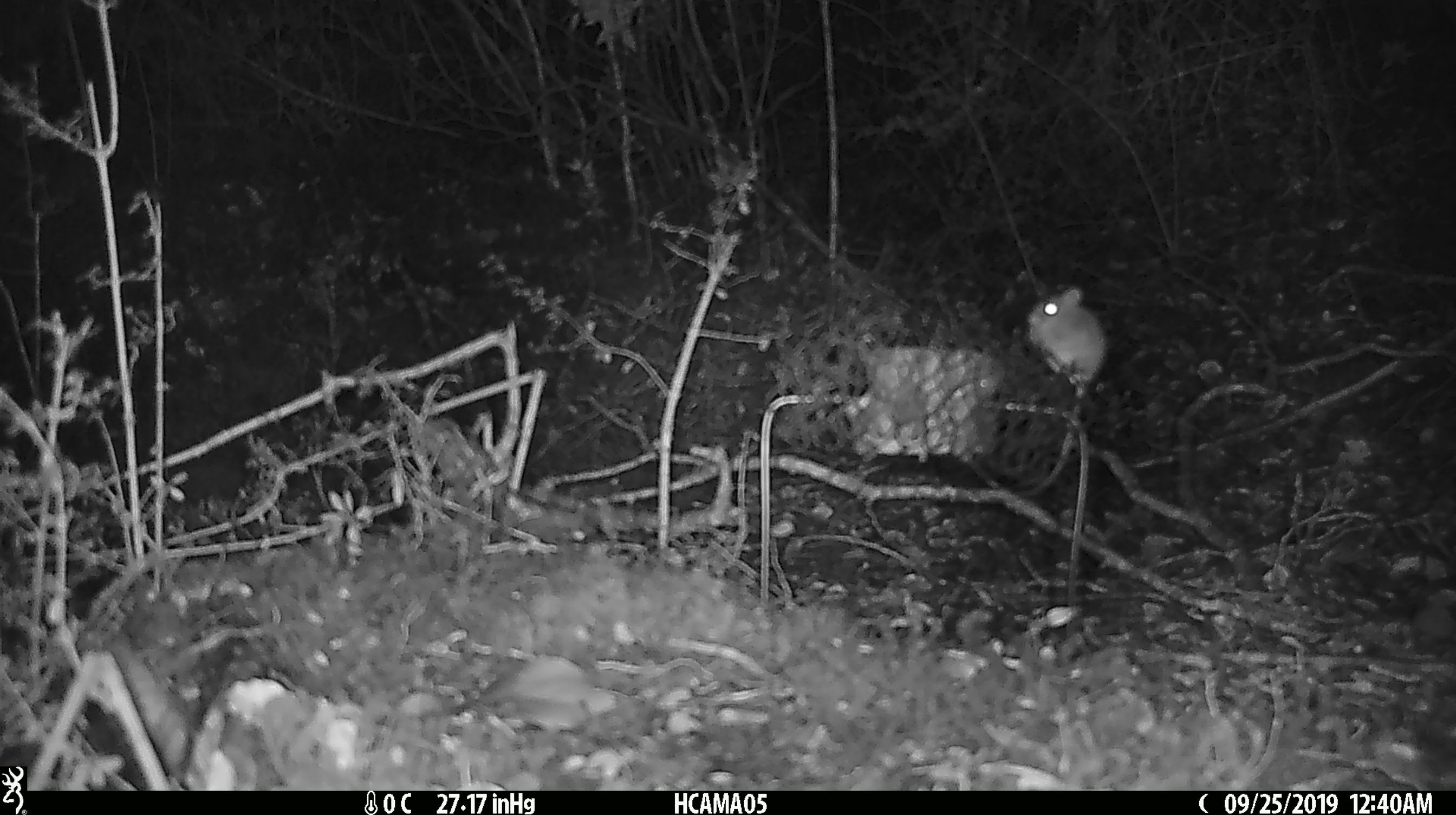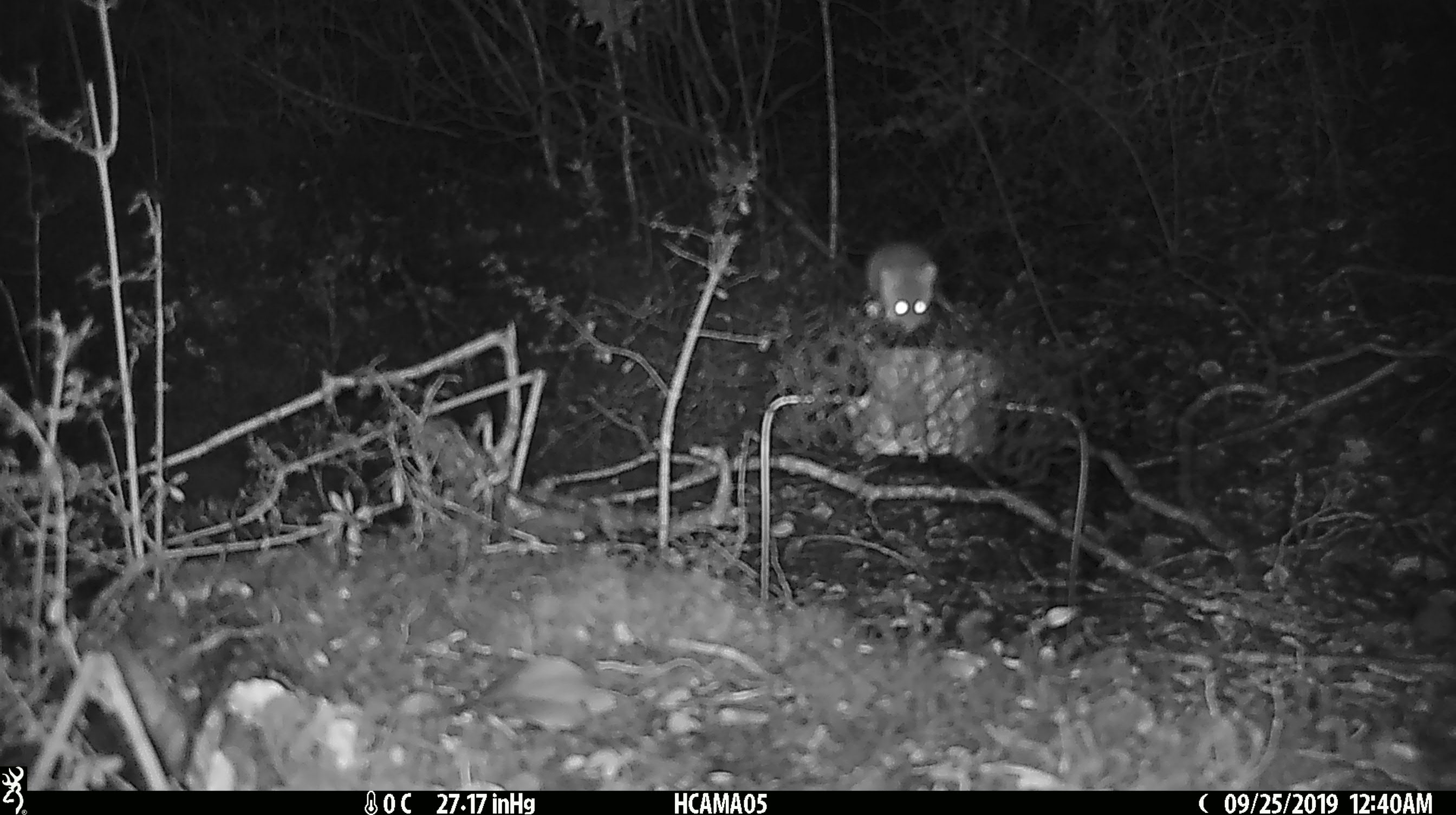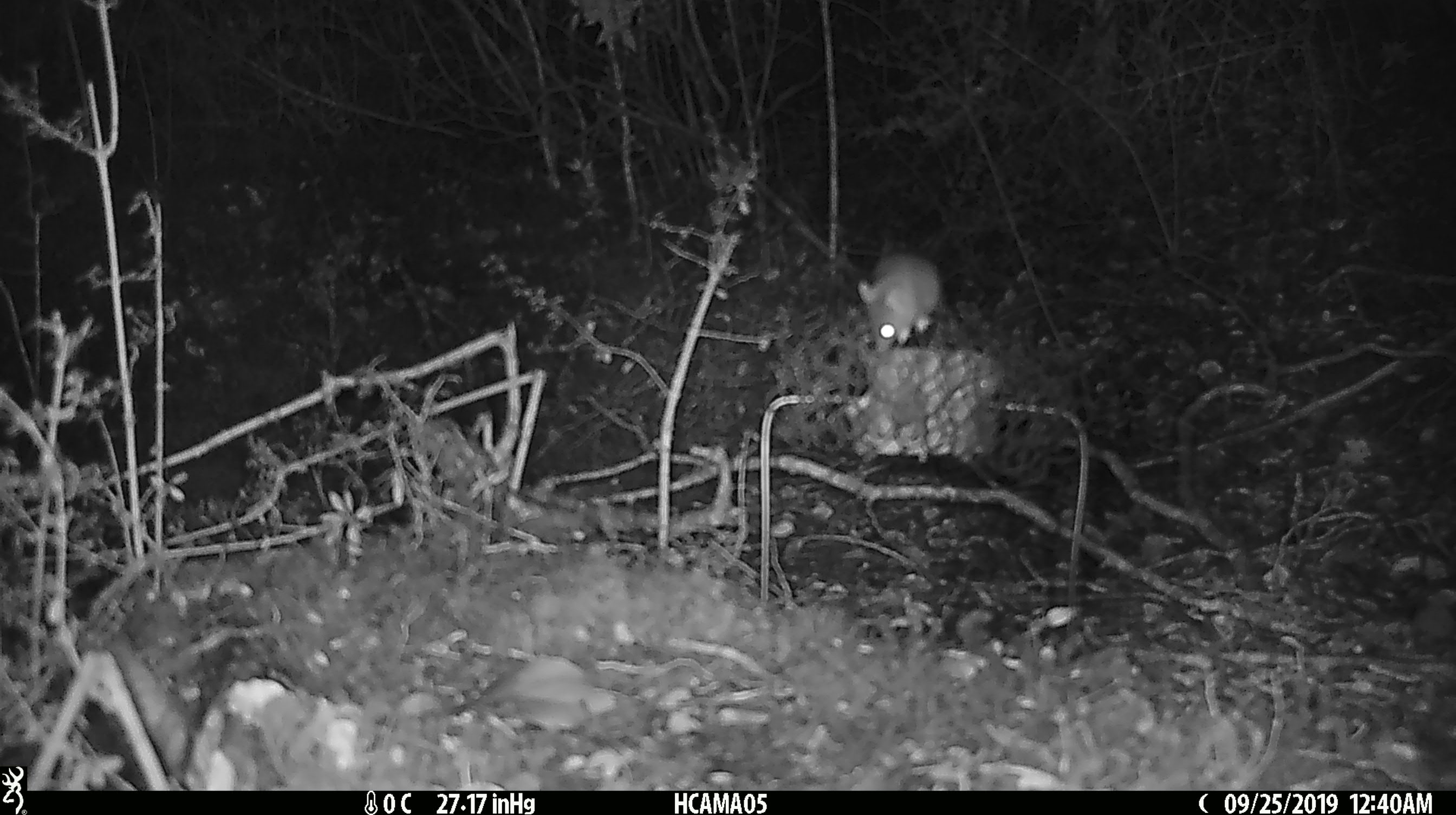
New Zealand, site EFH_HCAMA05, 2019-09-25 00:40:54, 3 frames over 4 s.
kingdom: Animalia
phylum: Chordata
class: Mammalia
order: Rodentia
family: Muridae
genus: Mus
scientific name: Mus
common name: mouse